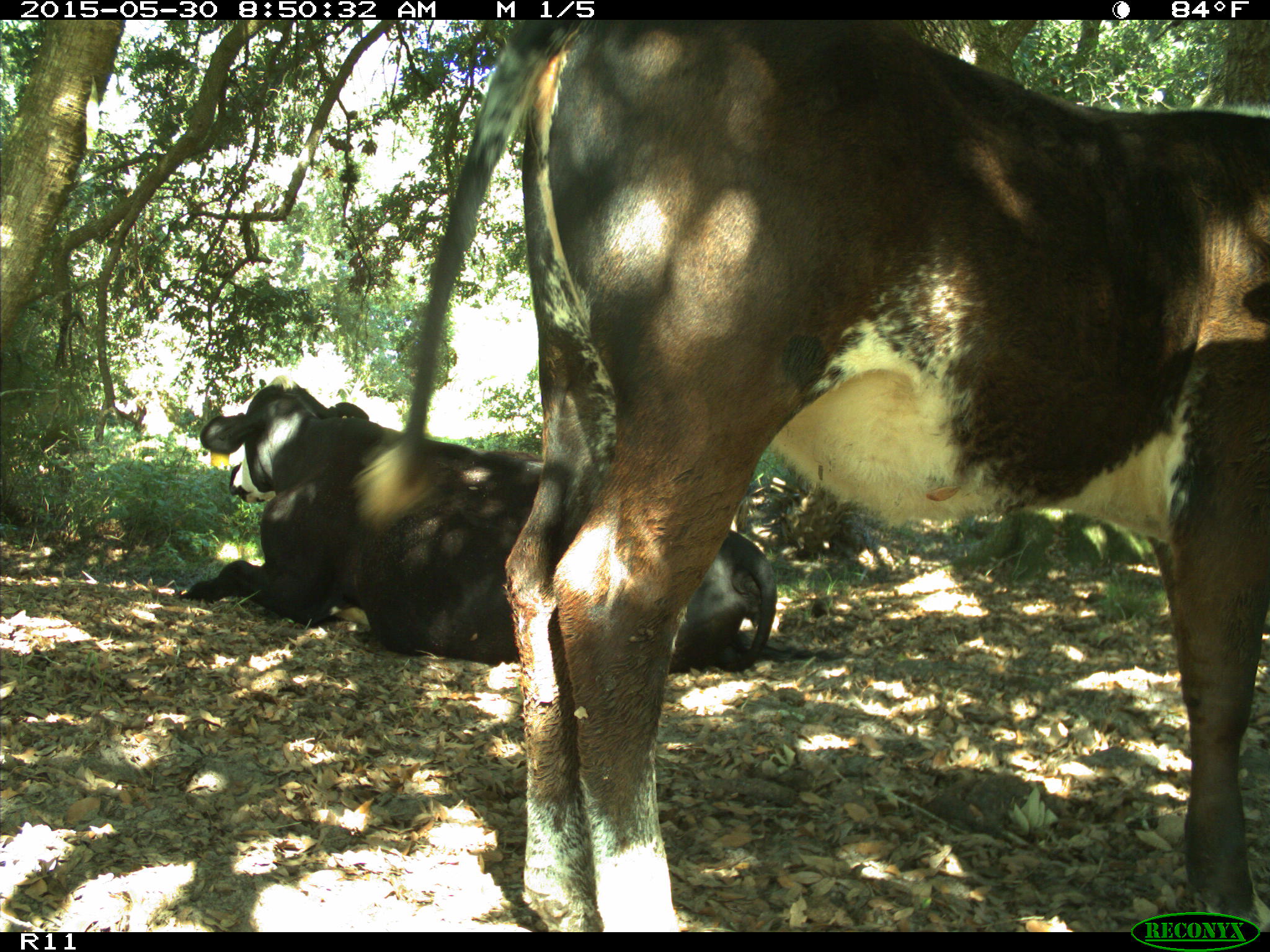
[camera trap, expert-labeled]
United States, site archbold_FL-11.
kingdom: Animalia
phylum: Chordata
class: Mammalia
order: Artiodactyla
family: Bovidae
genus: Bos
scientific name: Bos taurus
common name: domestic cow